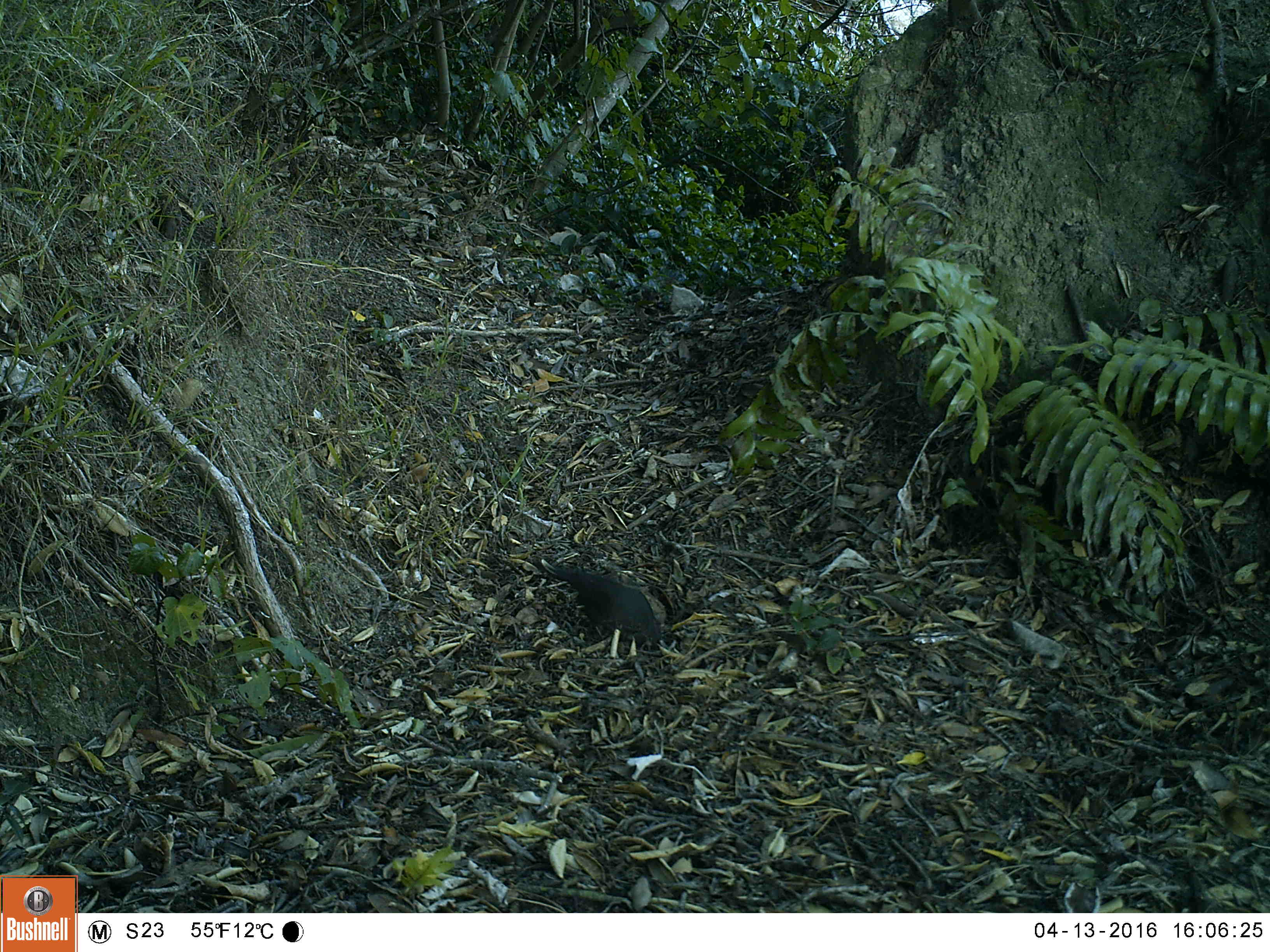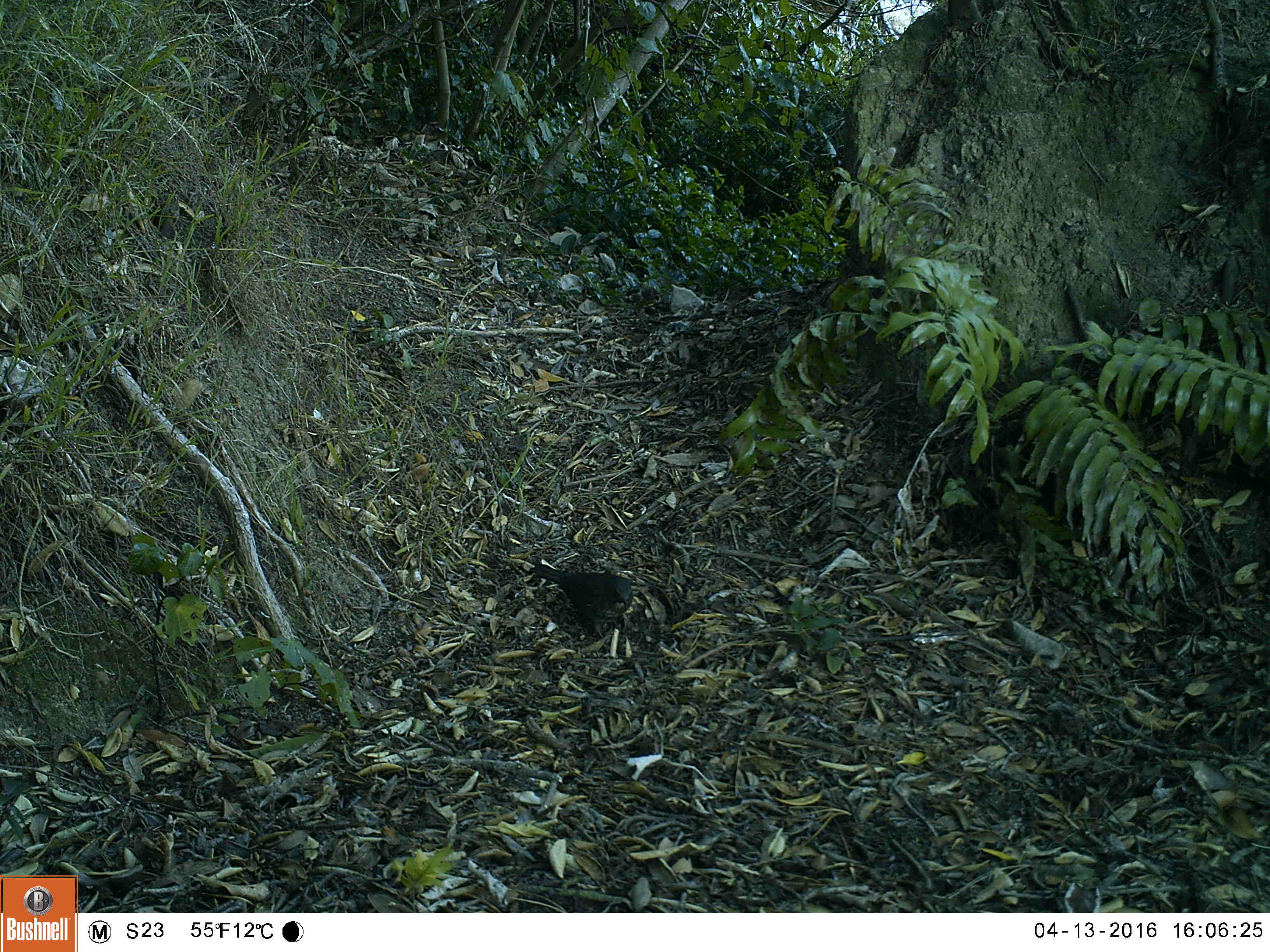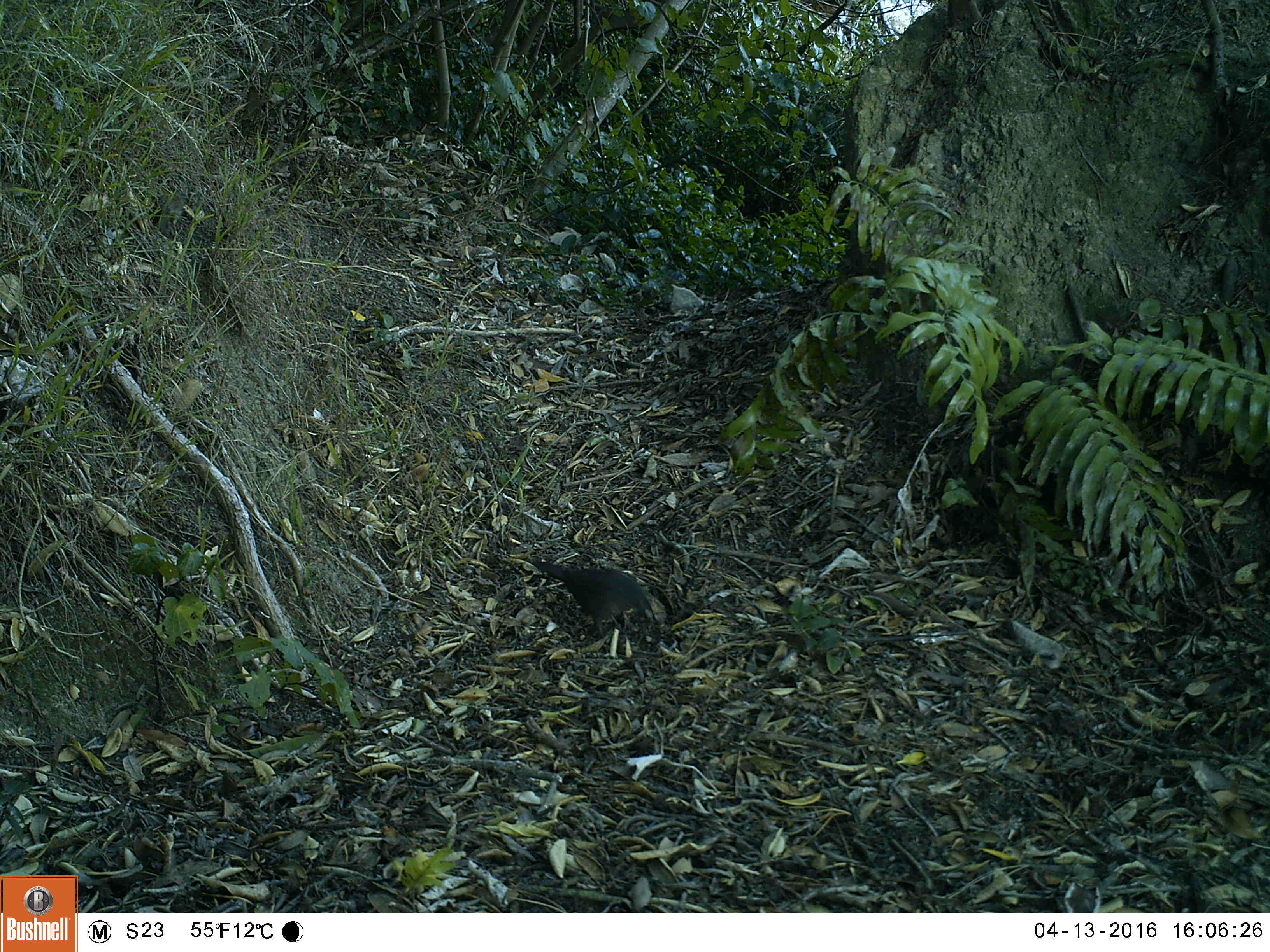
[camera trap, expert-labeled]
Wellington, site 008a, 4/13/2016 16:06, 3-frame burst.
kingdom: Animalia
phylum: Chordata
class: Aves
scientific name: Aves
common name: bird